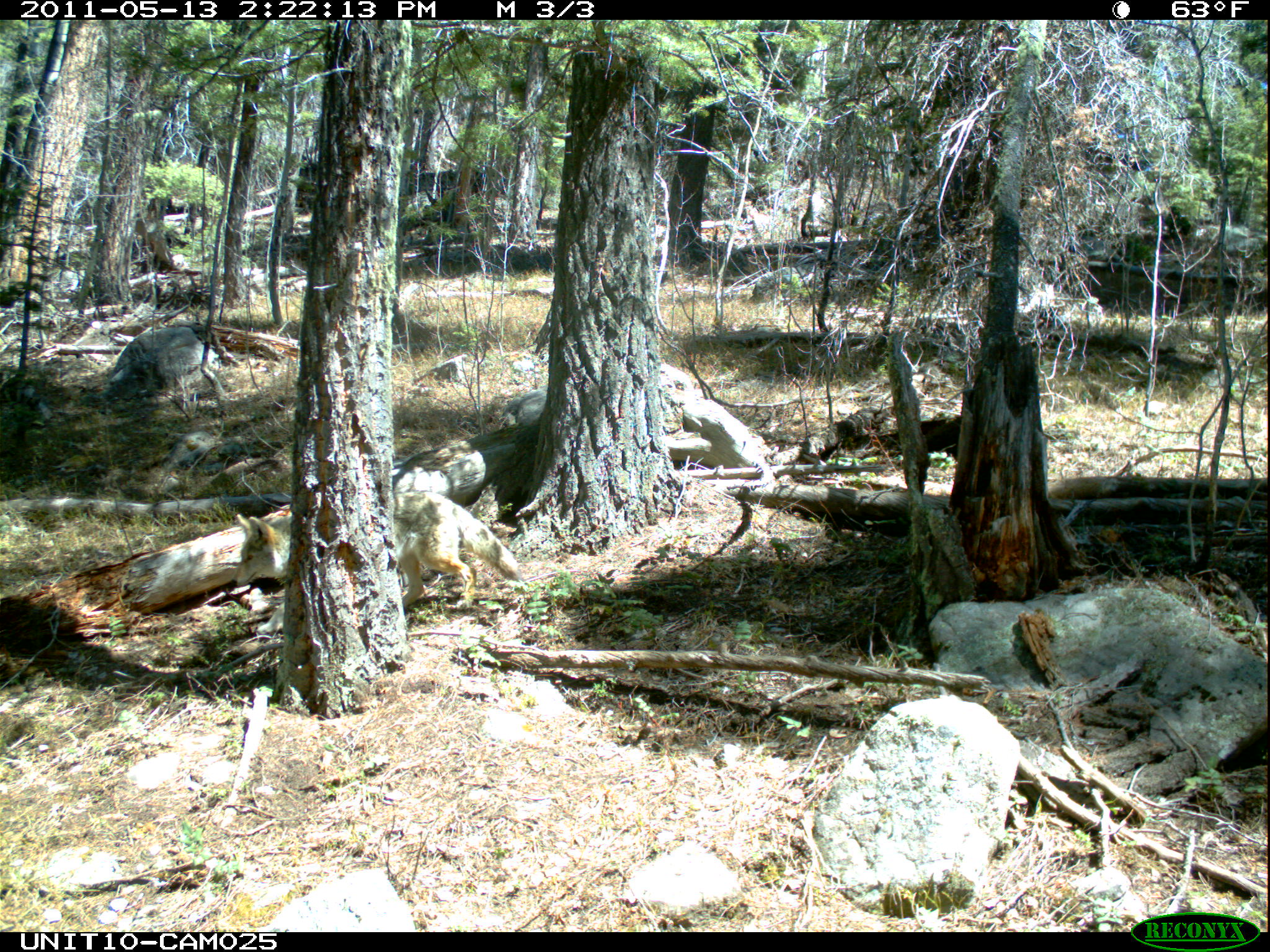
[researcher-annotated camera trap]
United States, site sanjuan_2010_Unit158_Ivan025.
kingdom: Animalia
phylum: Chordata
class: Mammalia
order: Carnivora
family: Canidae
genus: Canis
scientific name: Canis latrans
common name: coyote